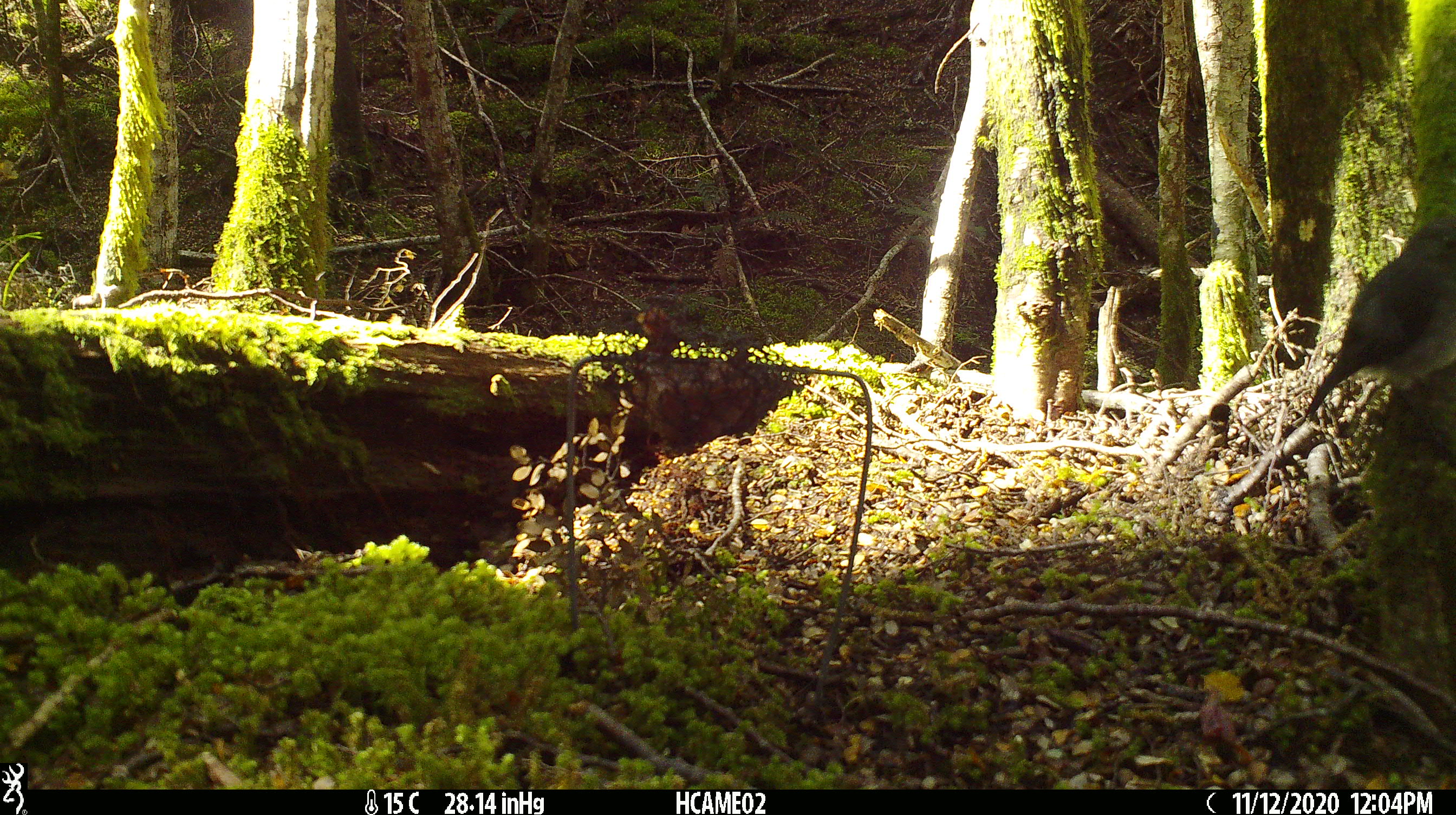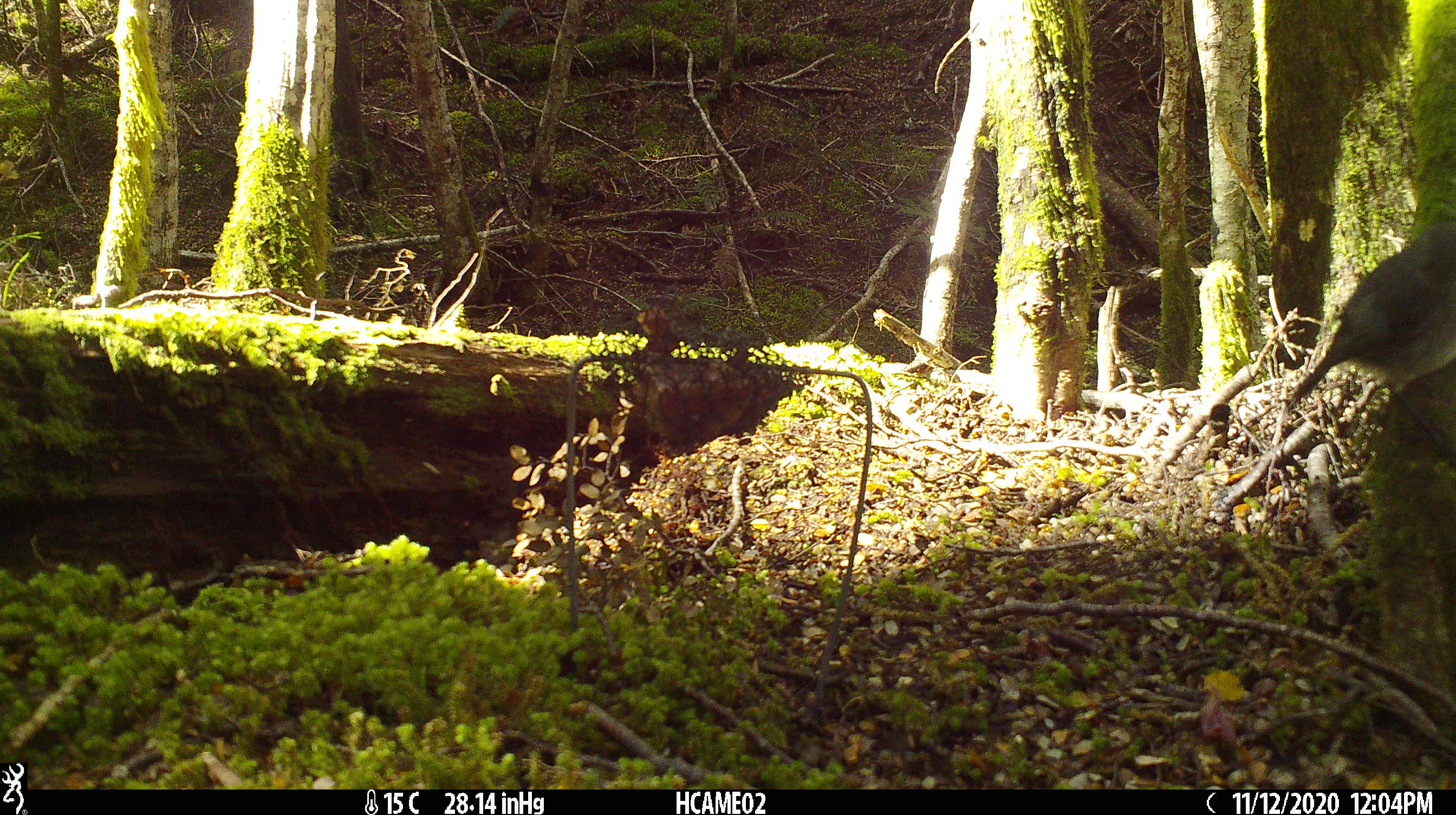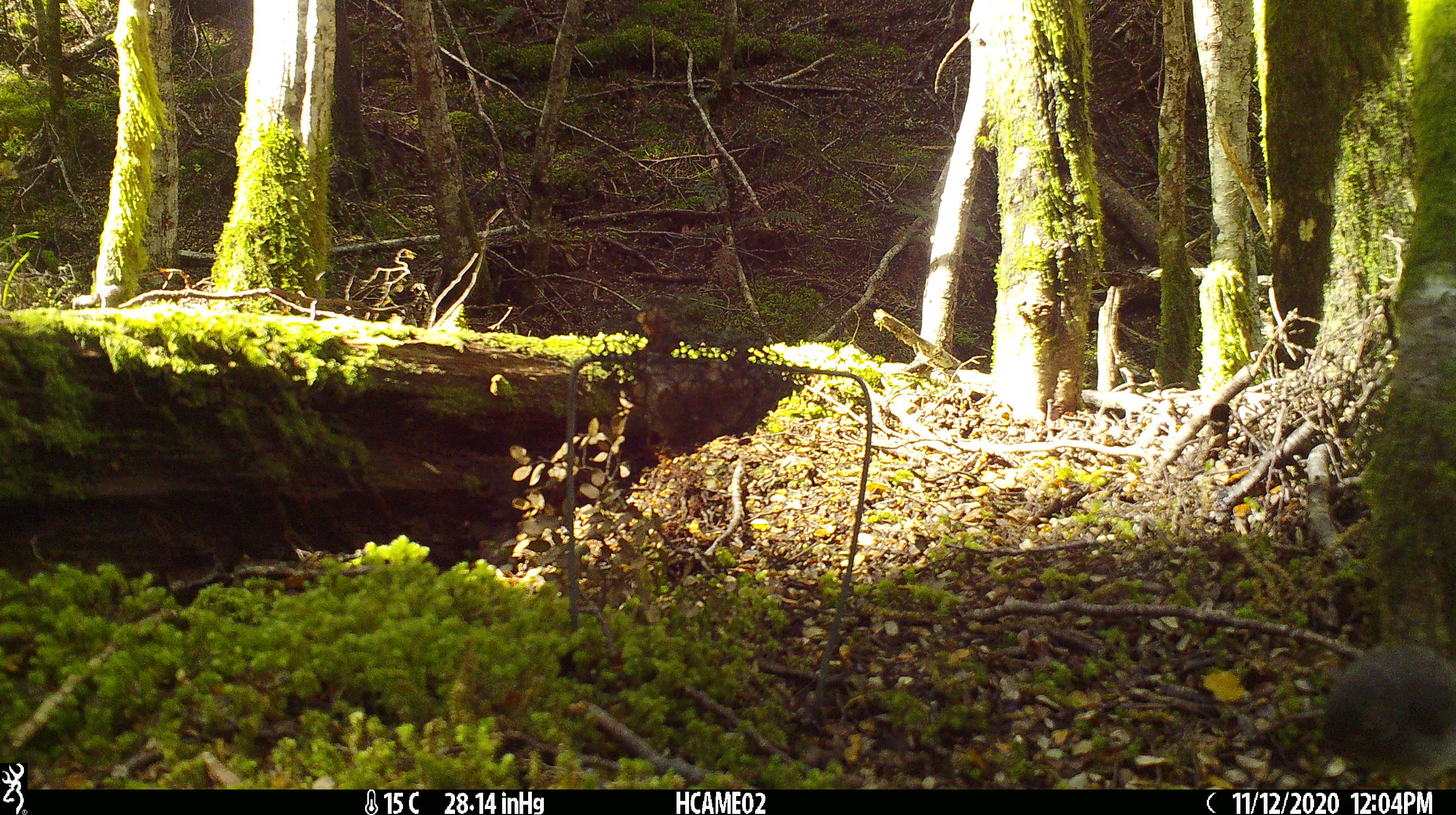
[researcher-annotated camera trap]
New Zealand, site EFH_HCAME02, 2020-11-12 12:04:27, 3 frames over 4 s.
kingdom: Animalia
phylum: Chordata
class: Aves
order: Passeriformes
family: Petroicidae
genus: Petroica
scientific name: Petroica australis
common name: new zealand robin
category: robin